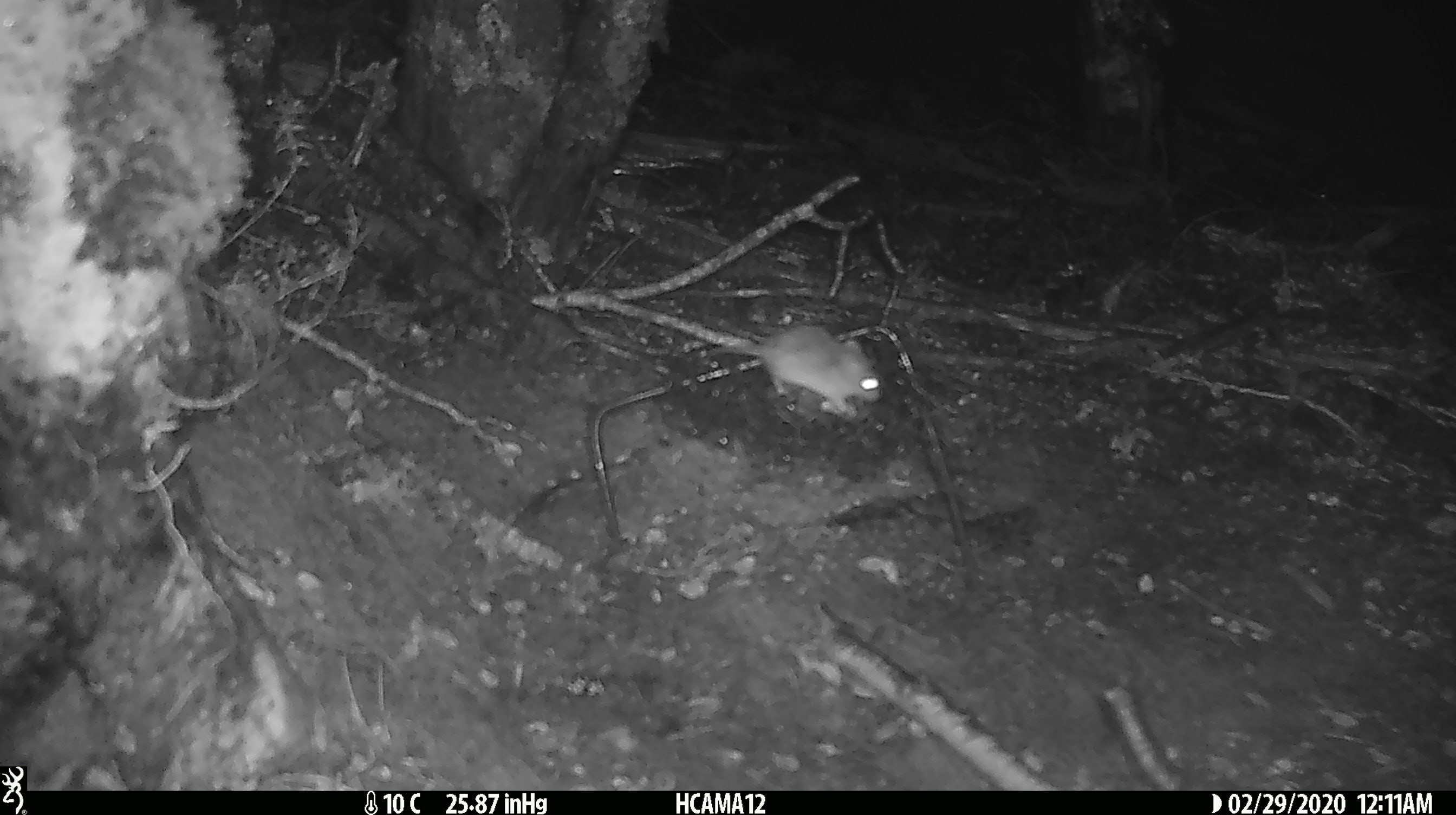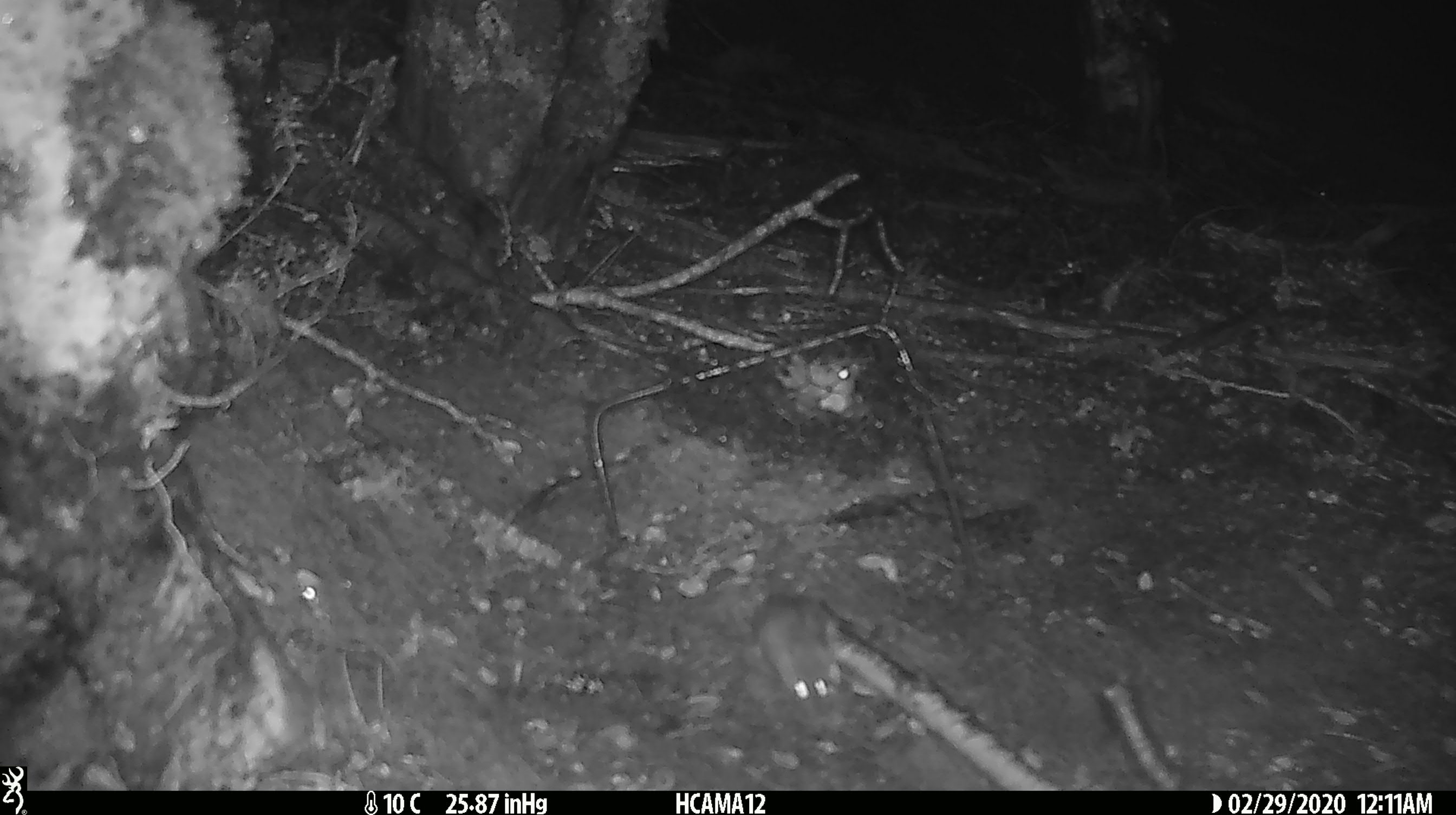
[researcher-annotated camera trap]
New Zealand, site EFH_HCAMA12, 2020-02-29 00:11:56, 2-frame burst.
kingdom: Animalia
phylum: Chordata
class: Mammalia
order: Rodentia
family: Muridae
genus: Mus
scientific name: Mus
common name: mouse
Mouse (Mus).